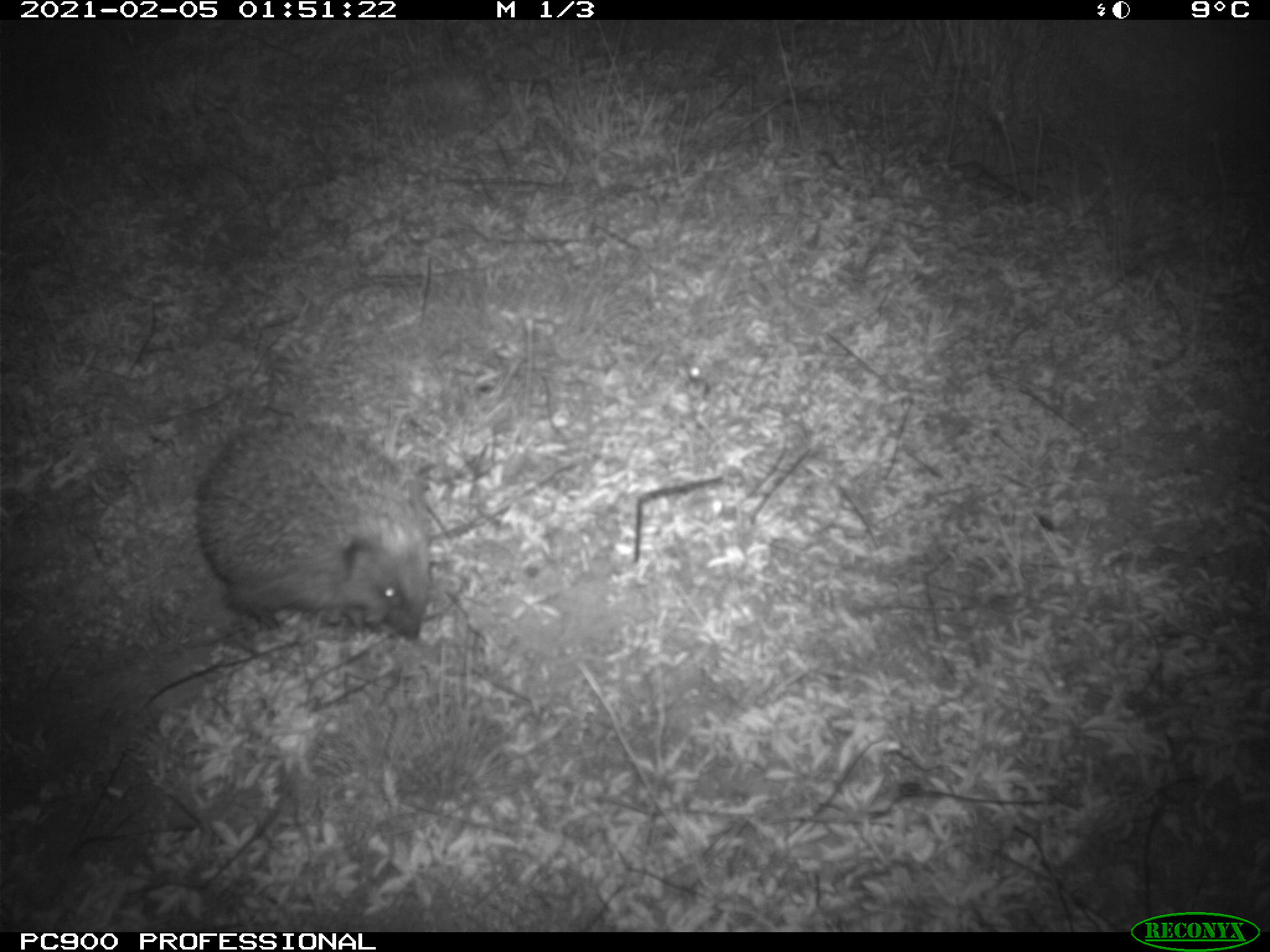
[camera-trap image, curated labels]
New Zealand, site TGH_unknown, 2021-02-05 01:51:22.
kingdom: Animalia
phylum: Chordata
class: Mammalia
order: Eulipotyphla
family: Erinaceidae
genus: Erinaceus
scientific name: Erinaceus europaeus europaeus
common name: european hedgehog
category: hedgehog